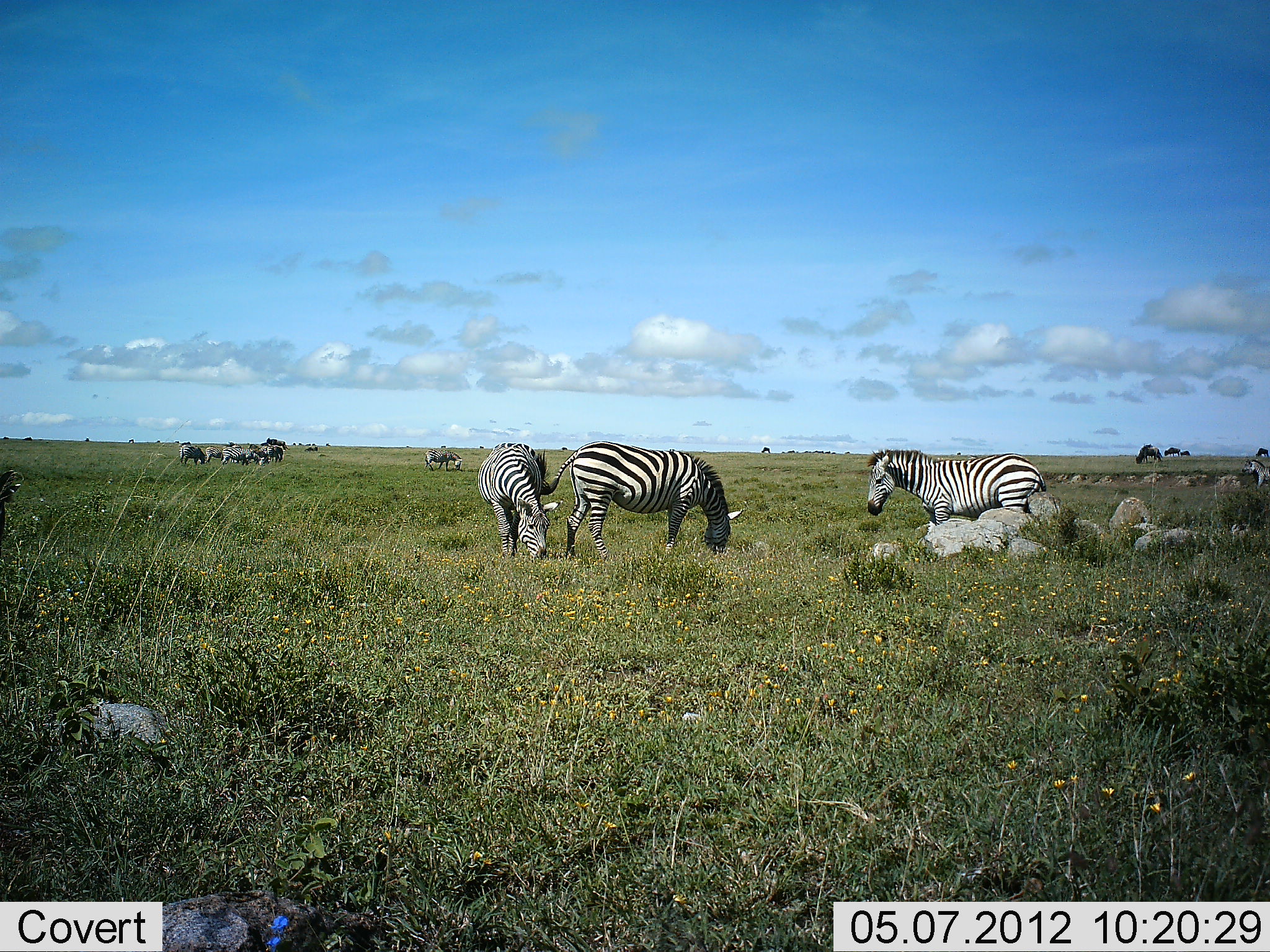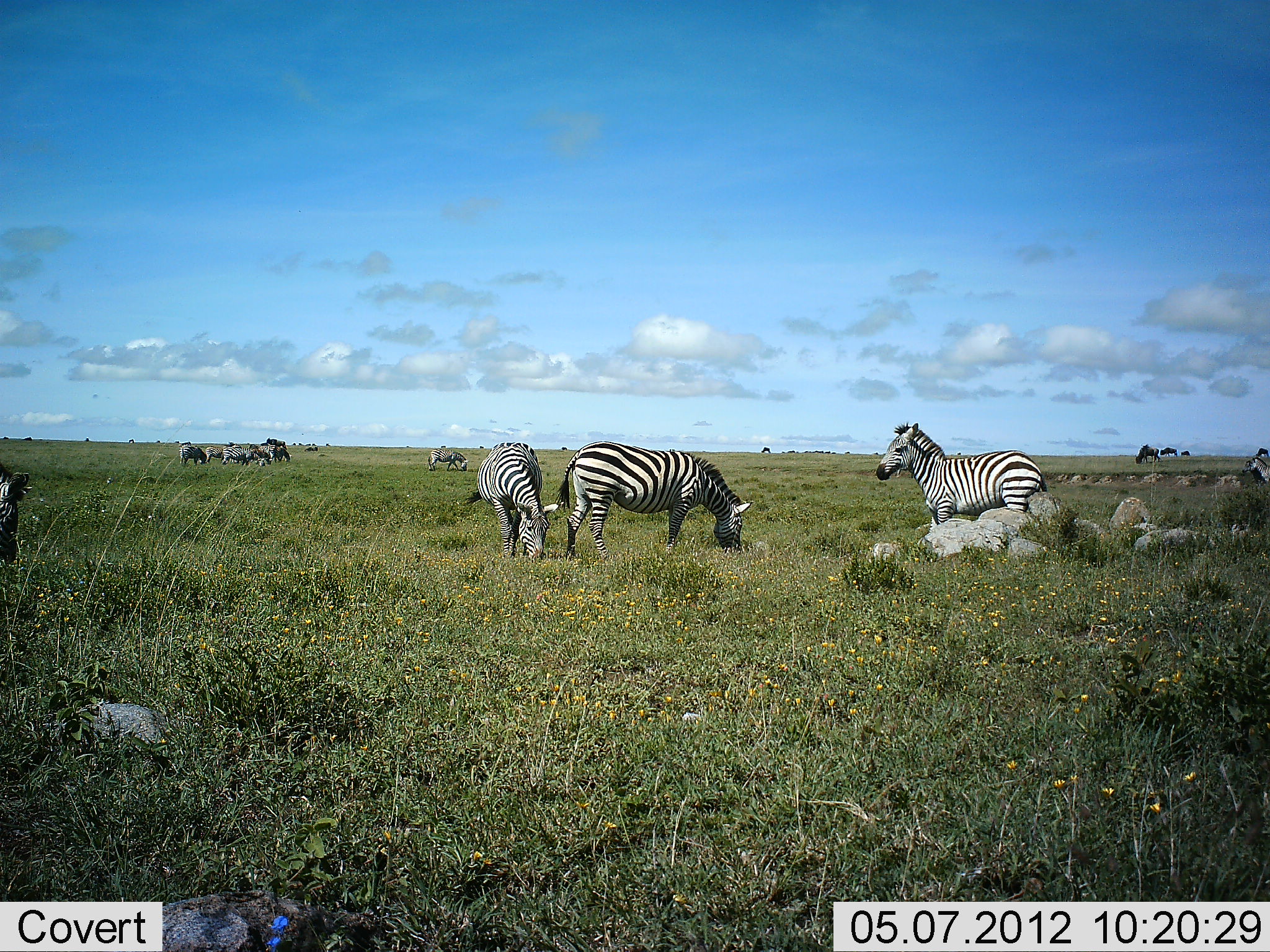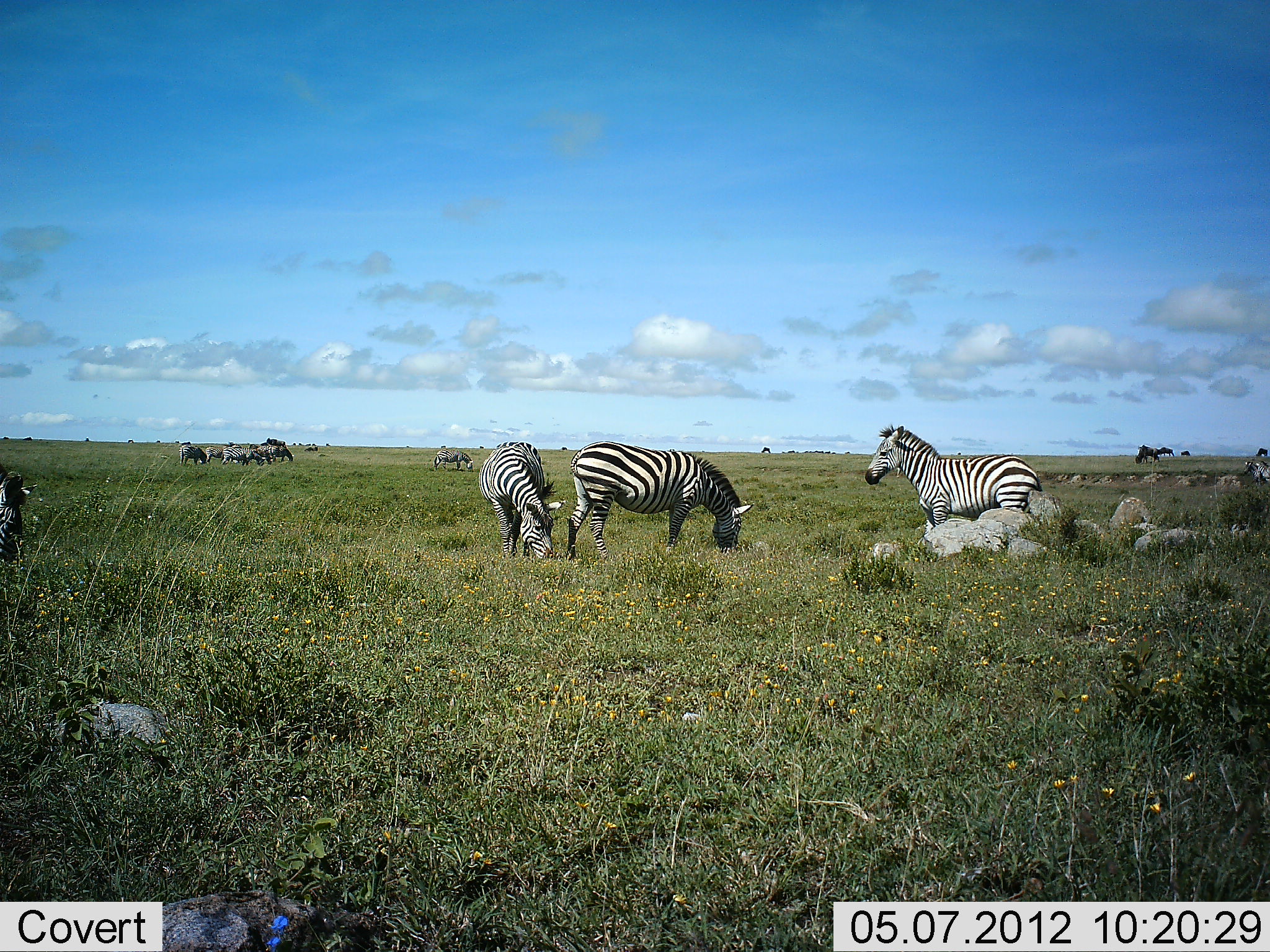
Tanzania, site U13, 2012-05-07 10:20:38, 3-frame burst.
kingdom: Animalia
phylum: Chordata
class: Mammalia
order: Artiodactyla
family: Bovidae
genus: Connochaetes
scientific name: Connochaetes taurinus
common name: blue wildebeest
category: wildebeest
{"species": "wildebeest (blue wildebeest) (Connochaetes taurinus)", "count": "5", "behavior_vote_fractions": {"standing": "30%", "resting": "0%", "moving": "30%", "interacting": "0%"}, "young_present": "0%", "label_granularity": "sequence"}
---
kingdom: Animalia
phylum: Chordata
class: Mammalia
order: Perissodactyla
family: Equidae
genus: Equus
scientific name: Equus quagga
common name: plains zebra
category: zebra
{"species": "zebra (plains zebra) (Equus quagga)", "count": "11-50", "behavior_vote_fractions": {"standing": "63%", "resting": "5%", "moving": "16%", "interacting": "0%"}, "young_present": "0%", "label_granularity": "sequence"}